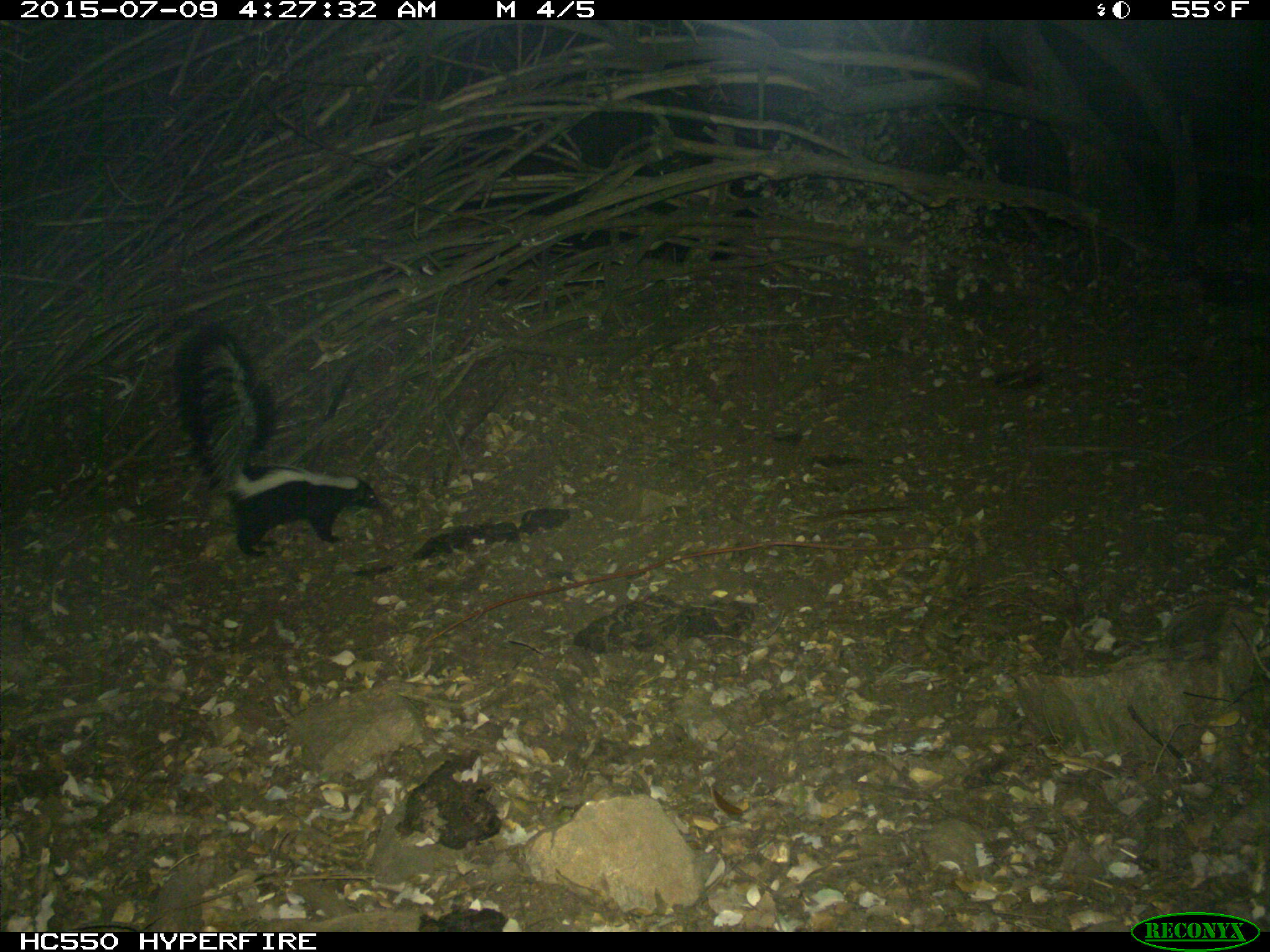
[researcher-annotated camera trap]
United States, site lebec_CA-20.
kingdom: Animalia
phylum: Chordata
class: Mammalia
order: Carnivora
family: Mephitidae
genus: Mephitis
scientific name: Mephitis mephitis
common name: striped skunk